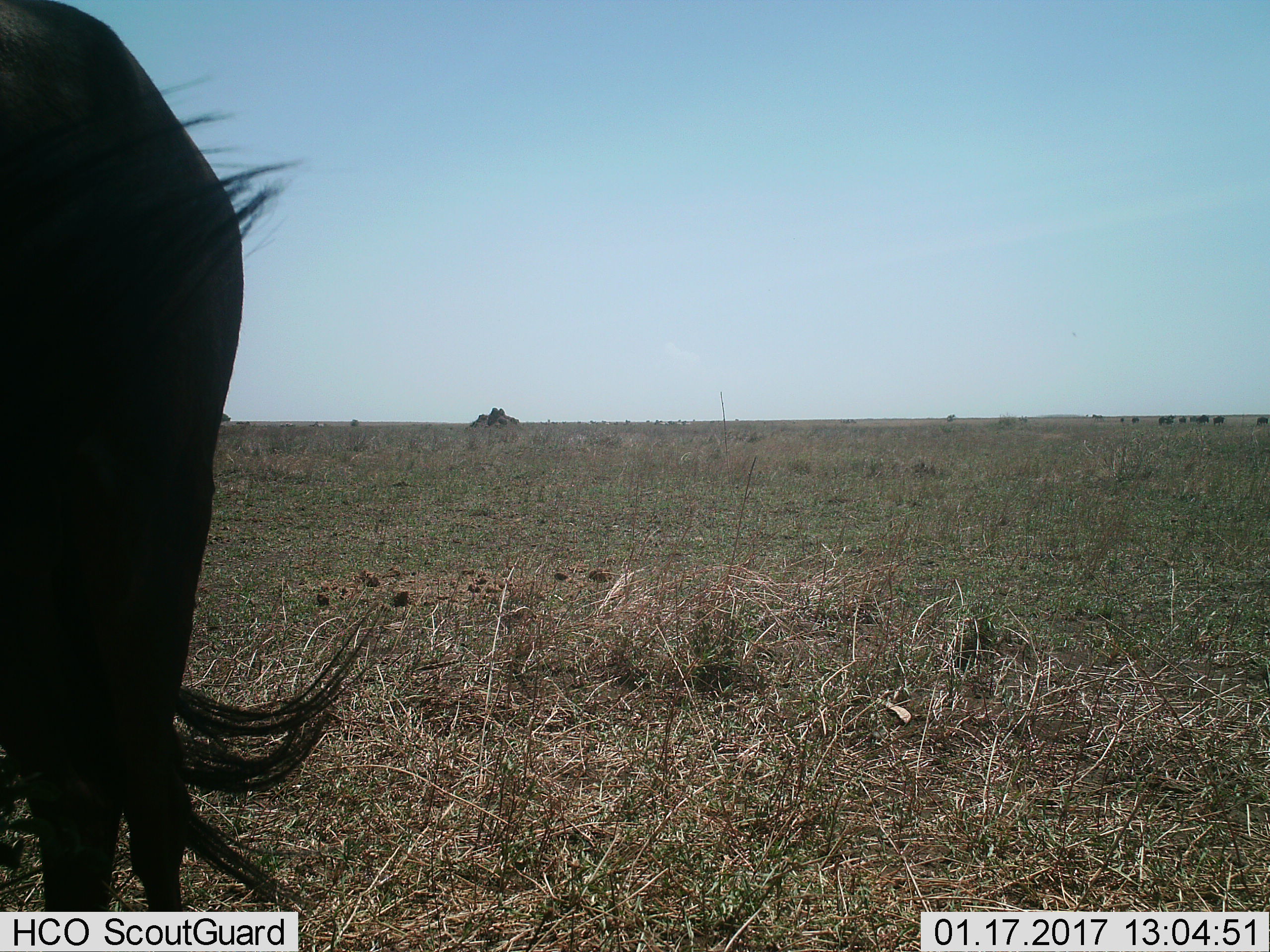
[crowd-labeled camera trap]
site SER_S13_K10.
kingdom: Animalia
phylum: Chordata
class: Mammalia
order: Artiodactyla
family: Bovidae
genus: Connochaetes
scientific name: Connochaetes taurinus taurinus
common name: blue wildebeest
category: wildebeestblue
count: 8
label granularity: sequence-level